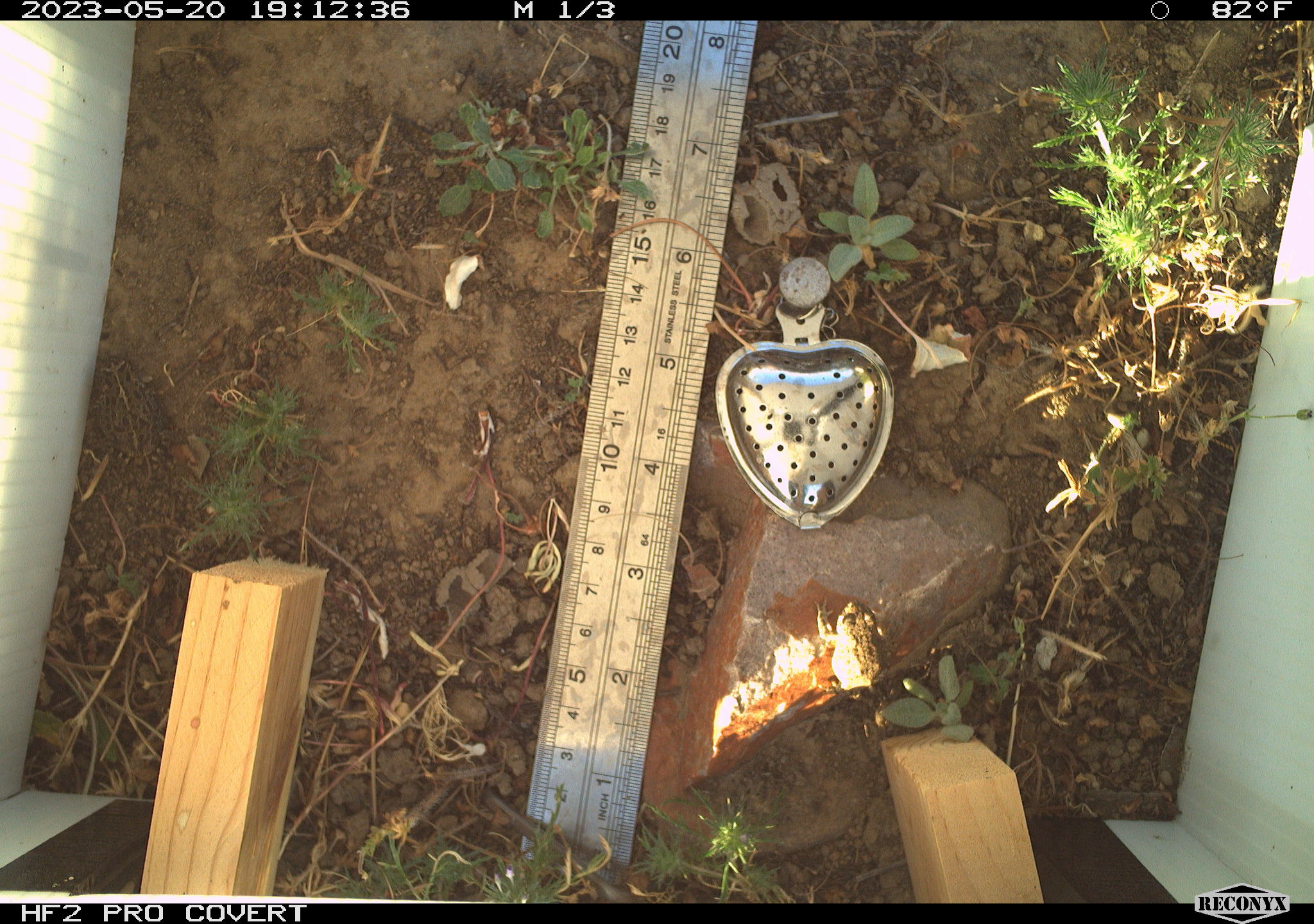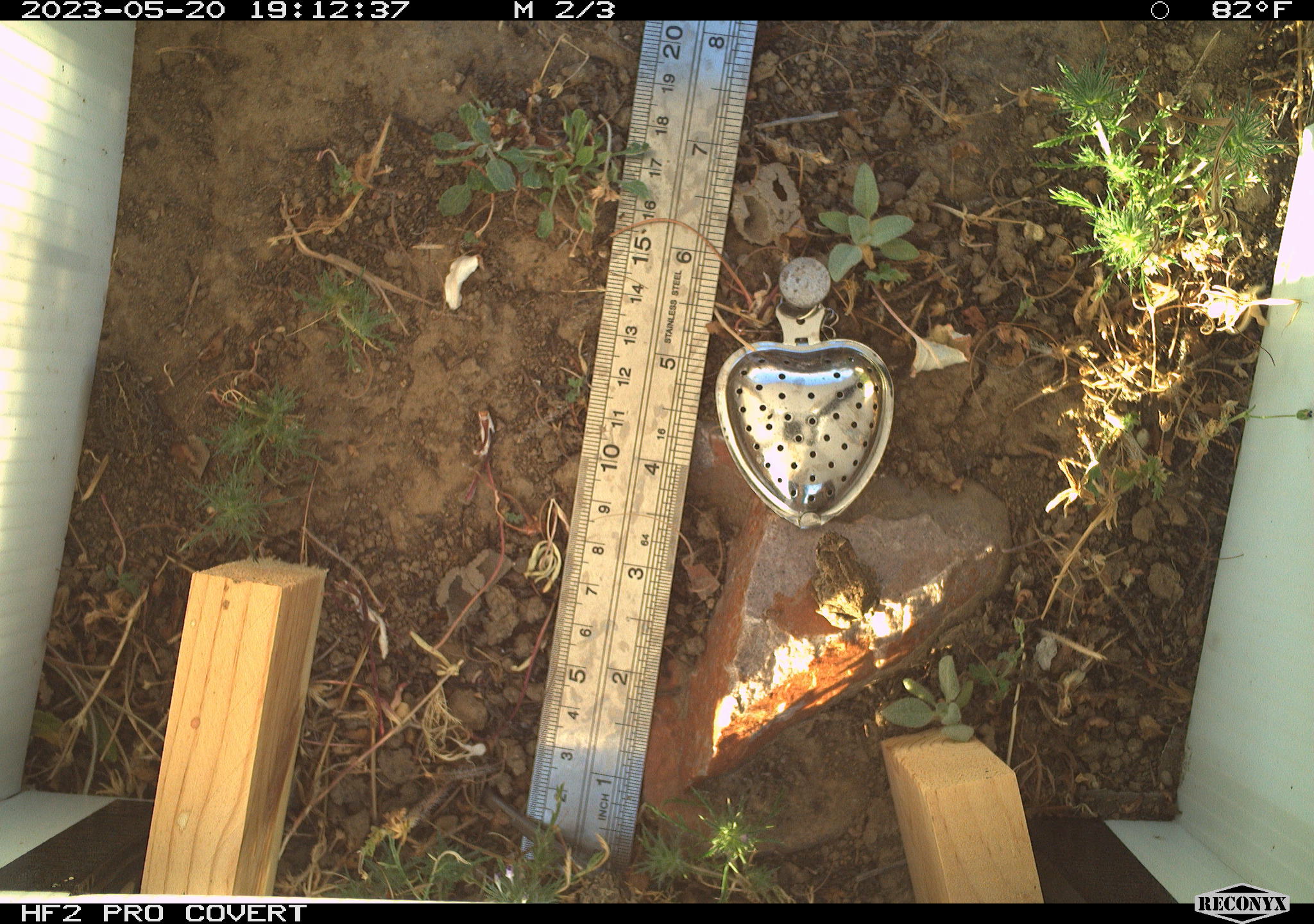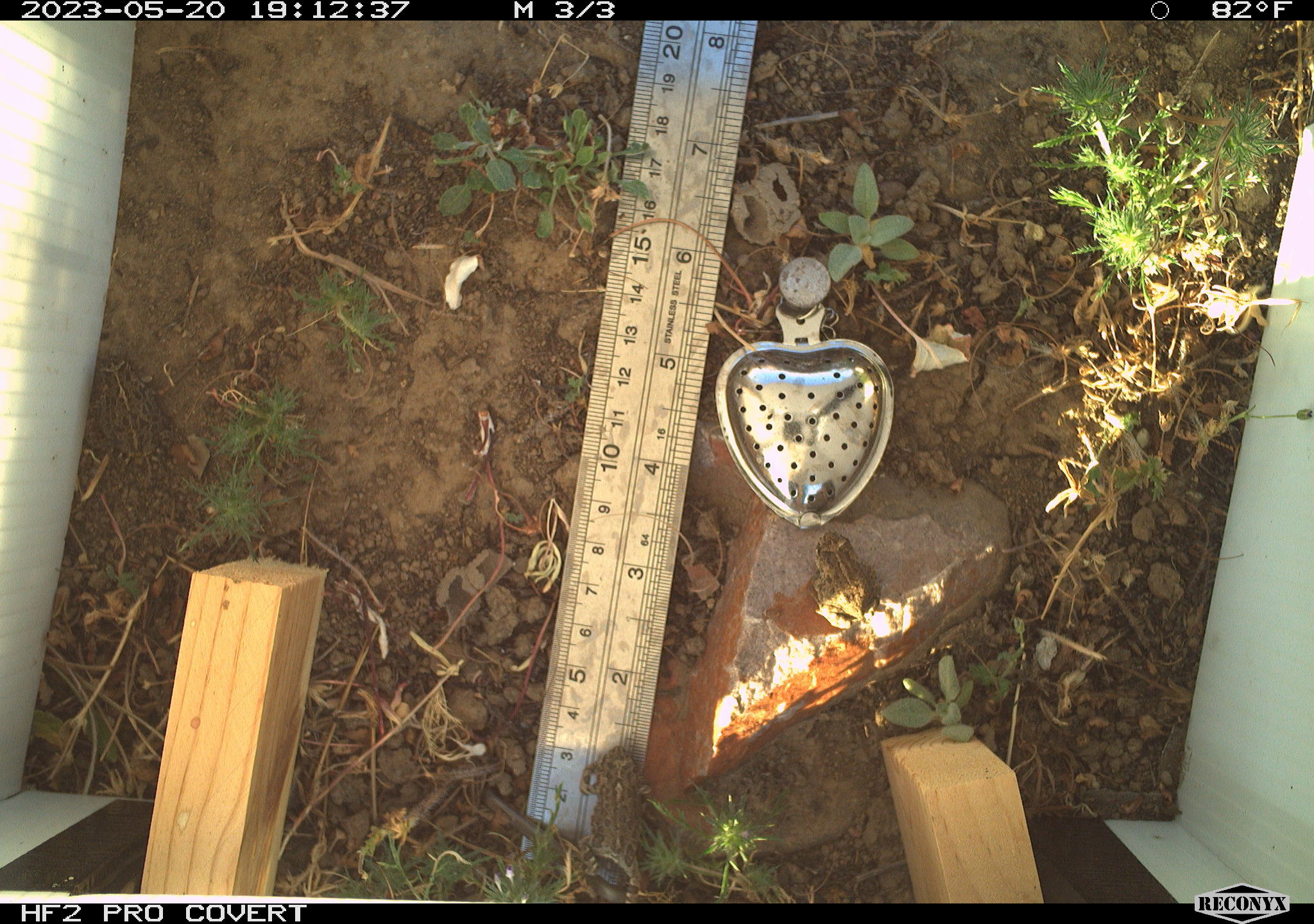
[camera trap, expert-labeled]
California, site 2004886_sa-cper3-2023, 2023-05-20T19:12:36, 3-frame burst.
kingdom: Animalia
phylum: Chordata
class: Amphibia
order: Anura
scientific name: Anura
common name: frogs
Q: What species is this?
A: Frogs (Anura).